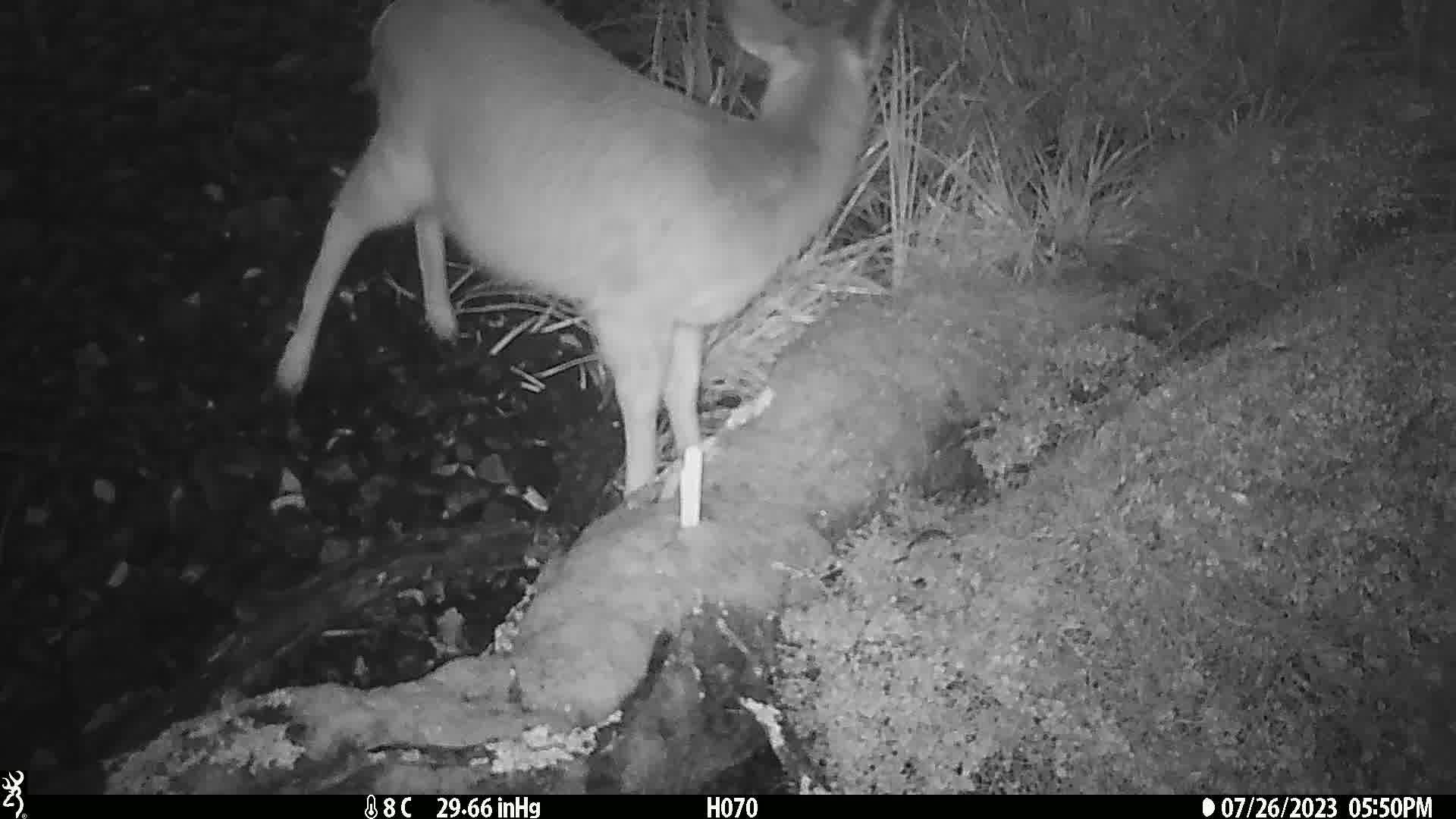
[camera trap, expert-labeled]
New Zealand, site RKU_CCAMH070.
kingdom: Animalia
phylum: Chordata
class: Mammalia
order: Artiodactyla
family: Cervidae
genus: Odocoileus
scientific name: Odocoileus virginianus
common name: white-tailed deer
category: white tailed deer